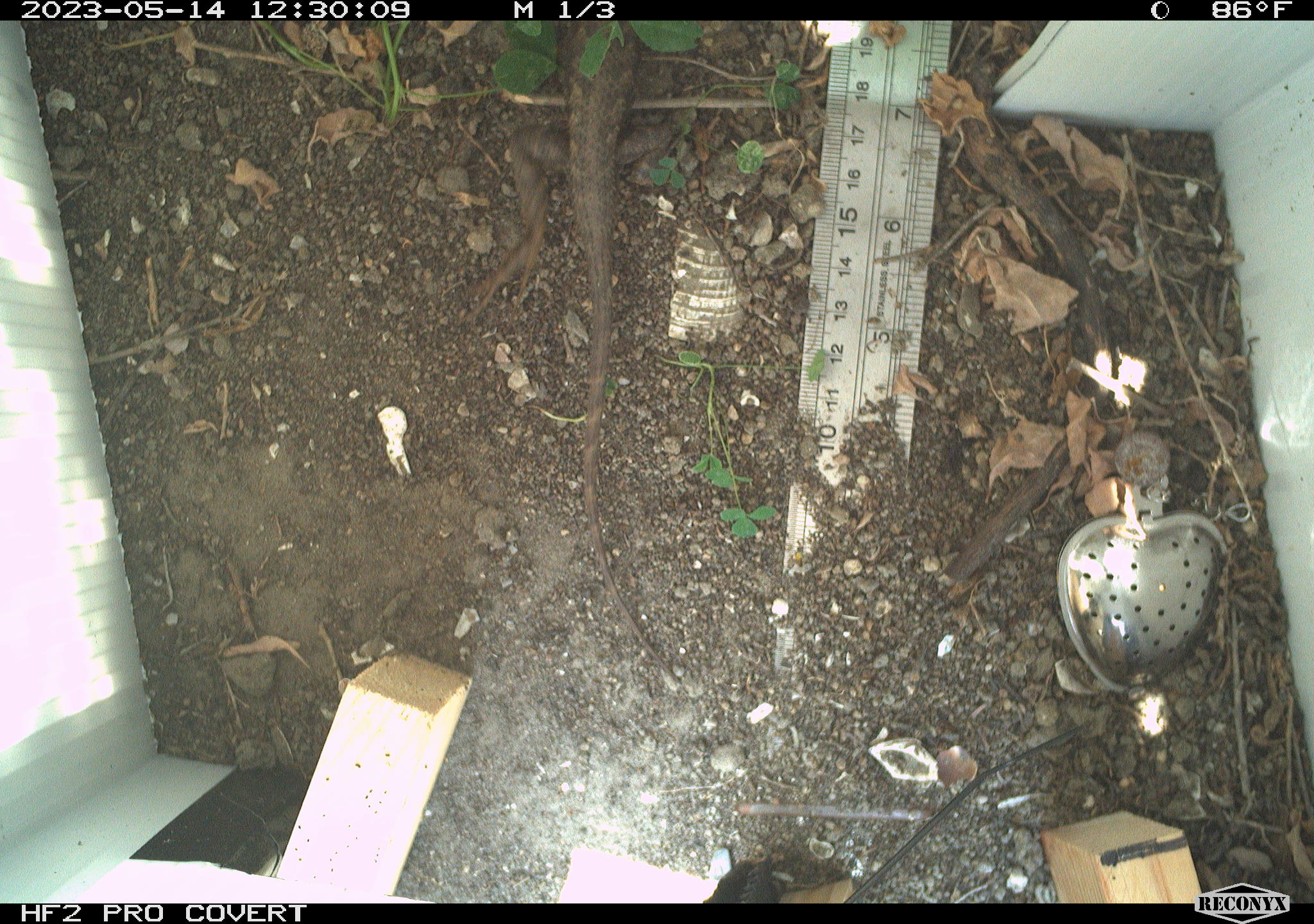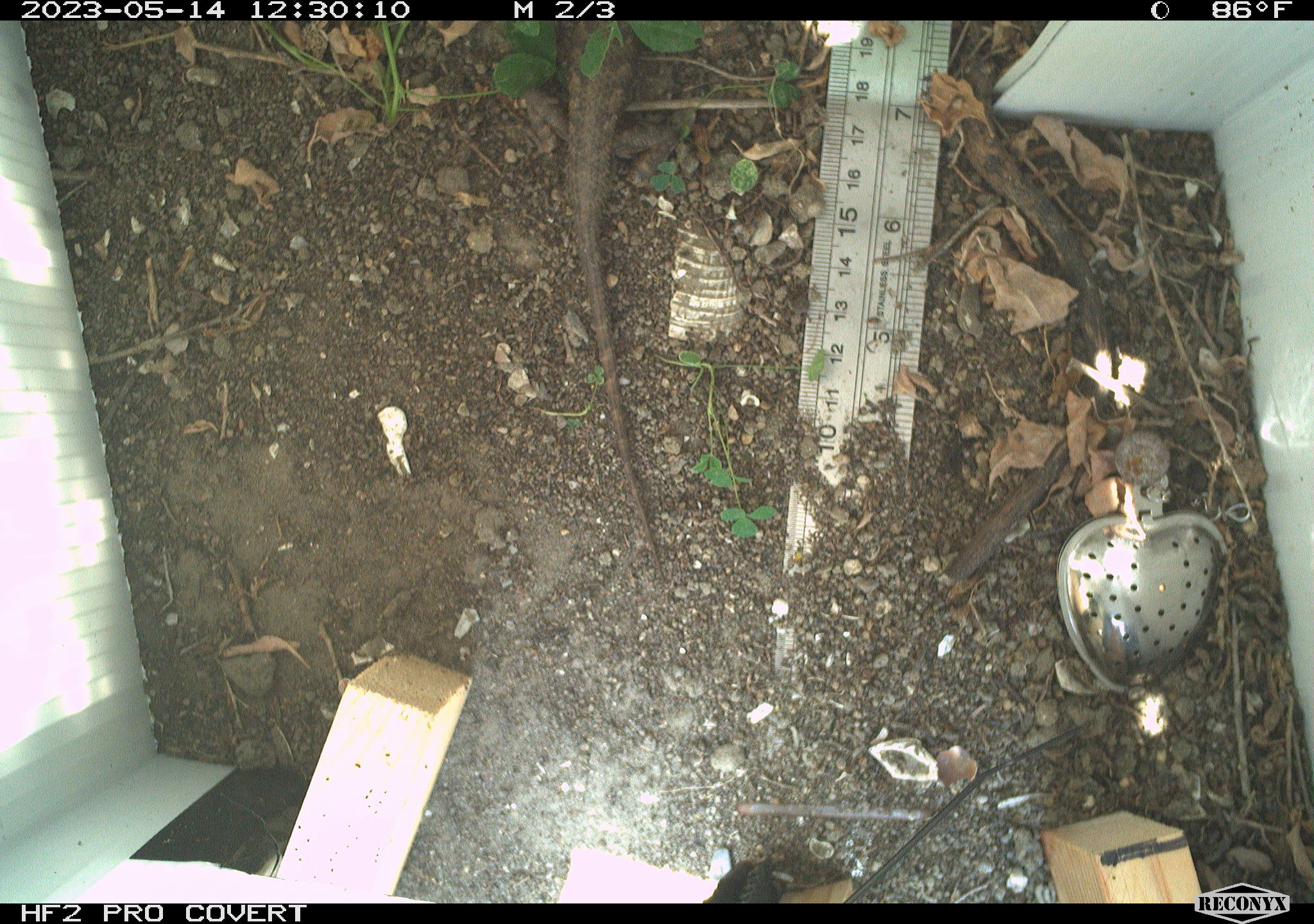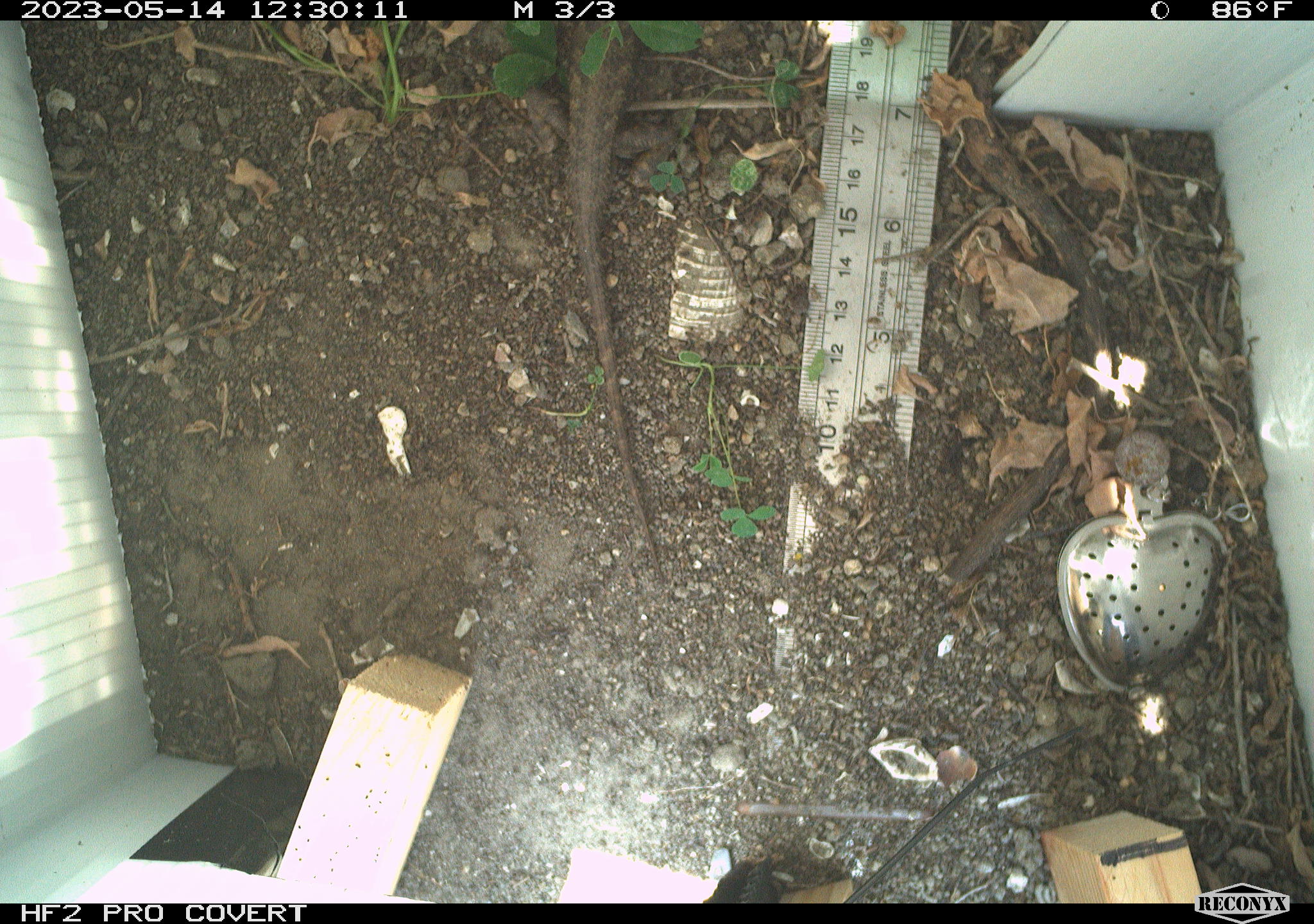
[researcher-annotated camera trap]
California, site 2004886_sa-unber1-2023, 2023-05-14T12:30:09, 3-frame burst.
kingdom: Animalia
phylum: Chordata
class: Reptilia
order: Squamata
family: Phrynosomatidae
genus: Sceloporus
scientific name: Sceloporus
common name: spiny lizards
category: sceloporus species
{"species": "sceloporus species (spiny lizards) (Sceloporus)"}